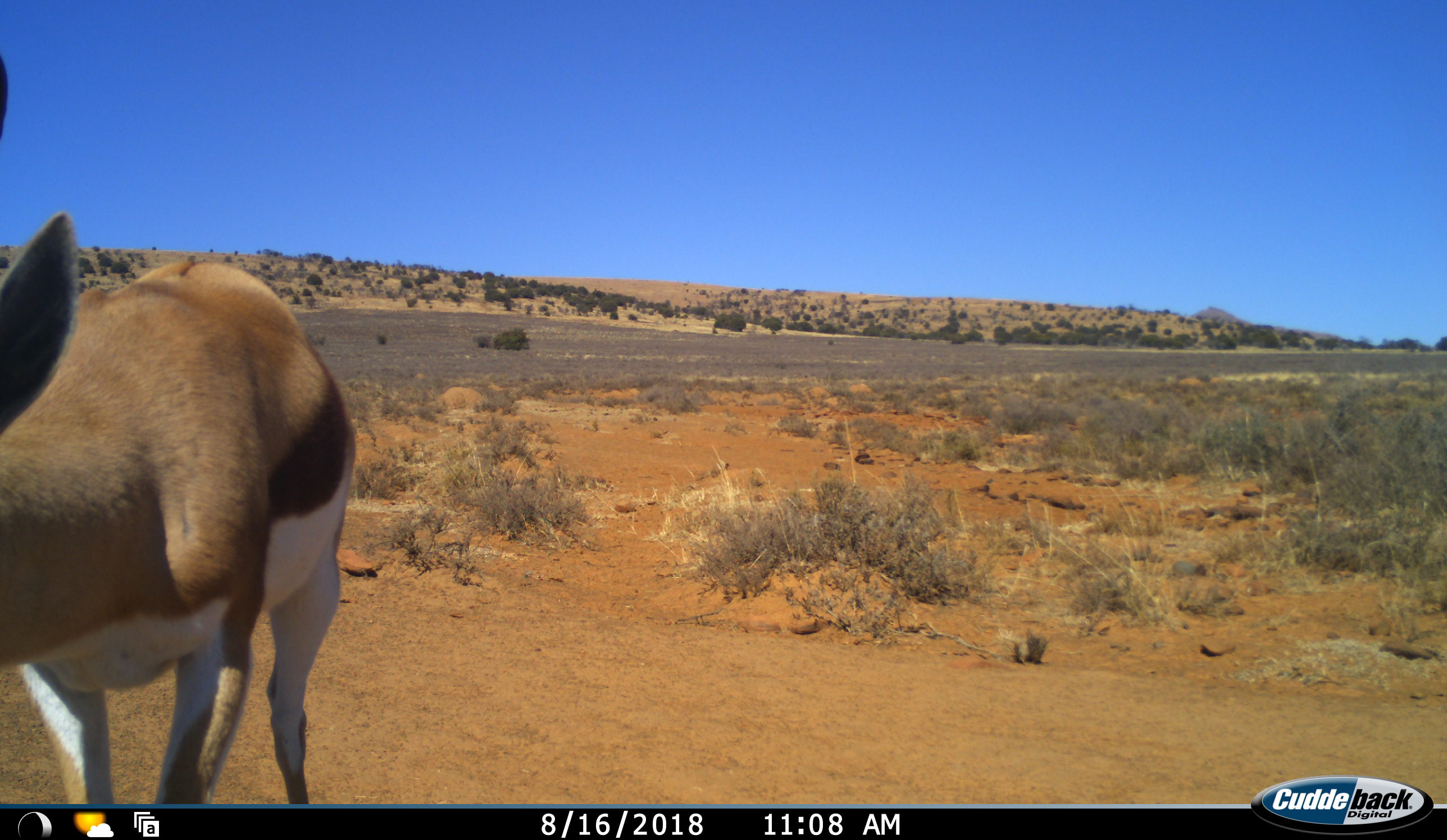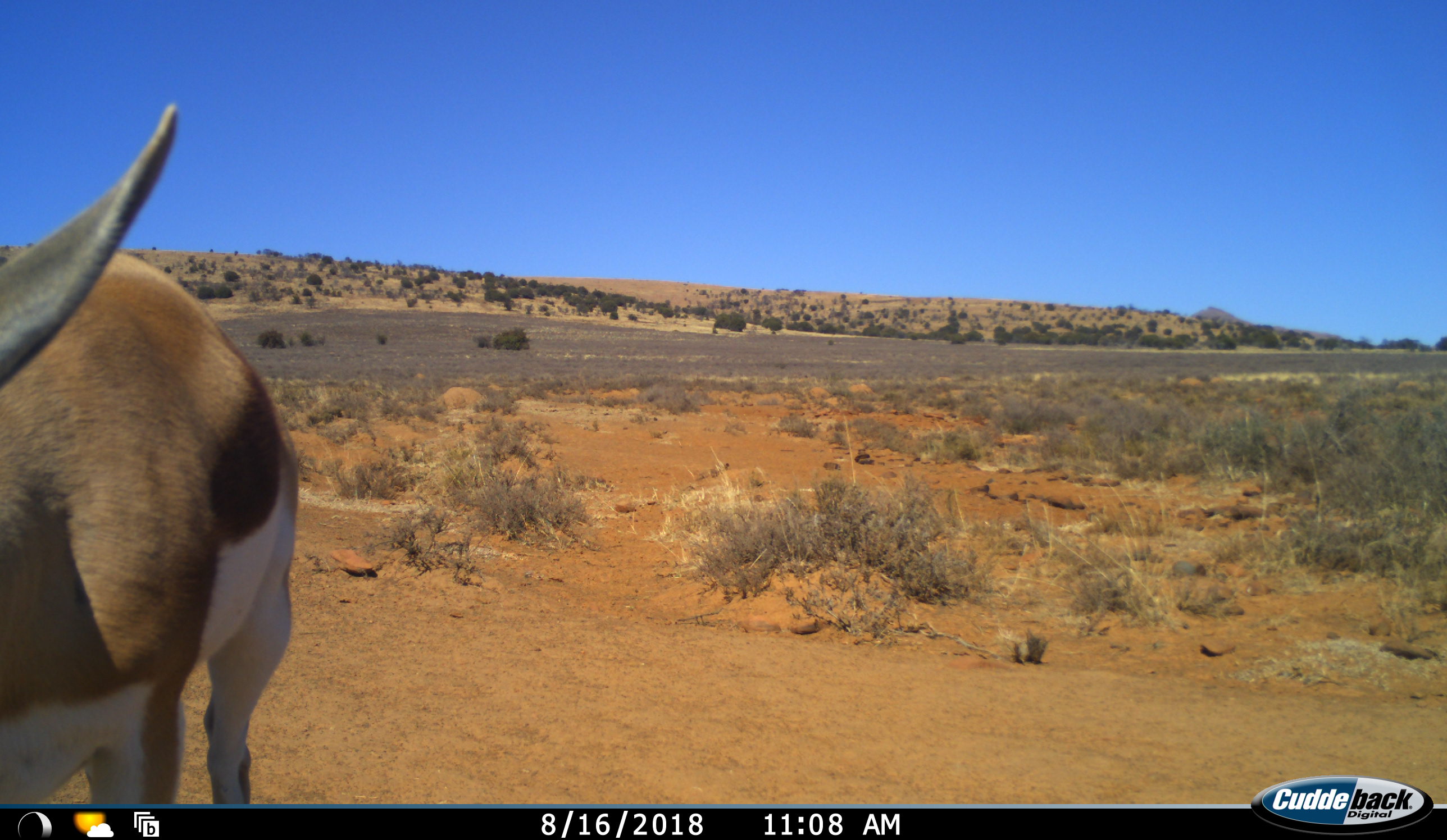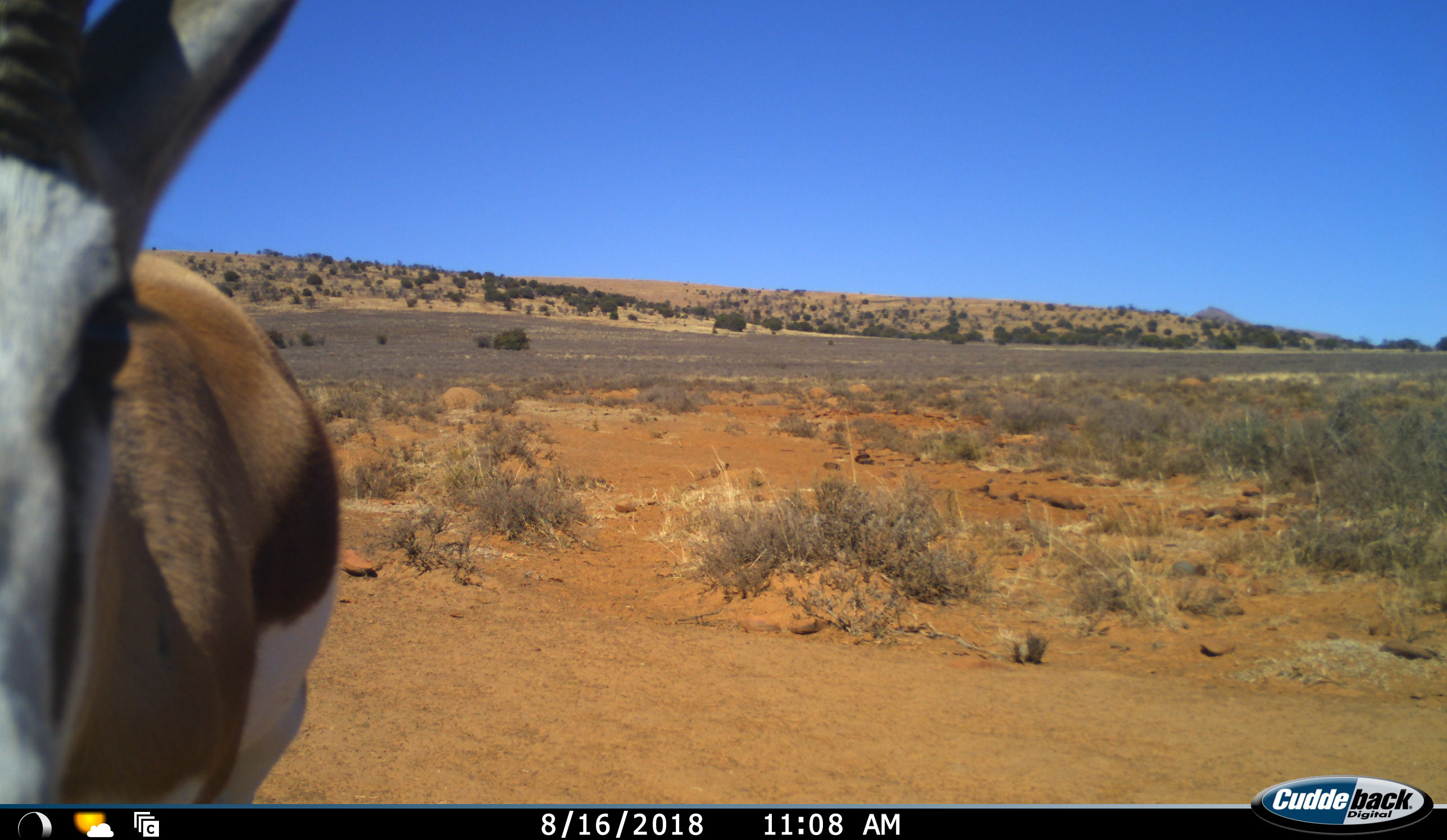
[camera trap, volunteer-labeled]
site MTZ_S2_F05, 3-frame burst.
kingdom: Animalia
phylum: Chordata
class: Mammalia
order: Artiodactyla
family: Bovidae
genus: Antidorcas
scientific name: Antidorcas marsupialis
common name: springbok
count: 1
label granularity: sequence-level